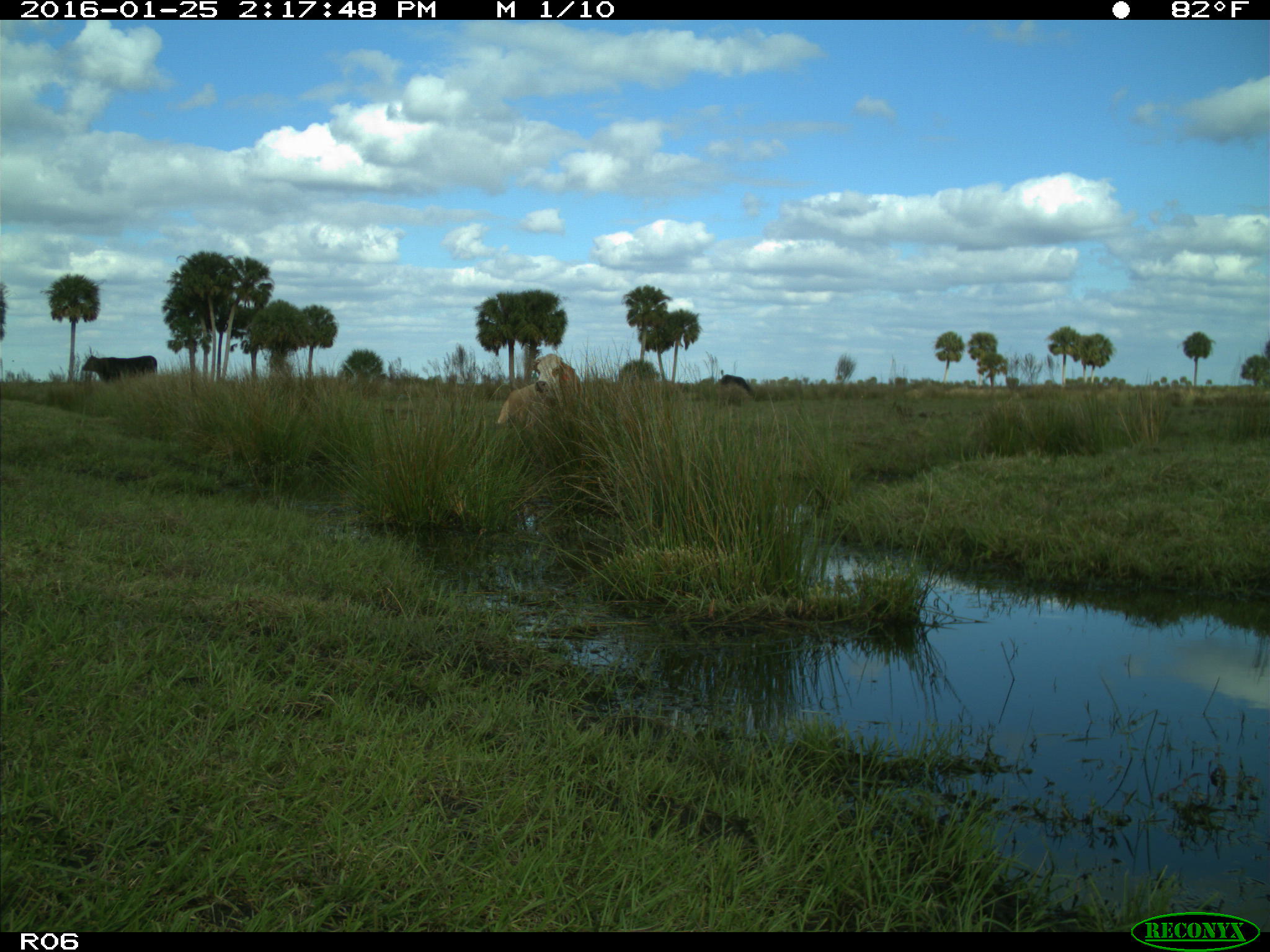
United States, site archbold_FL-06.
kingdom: Animalia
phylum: Chordata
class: Mammalia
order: Artiodactyla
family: Bovidae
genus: Bos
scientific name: Bos taurus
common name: domestic cow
Bos taurus (domestic cow).